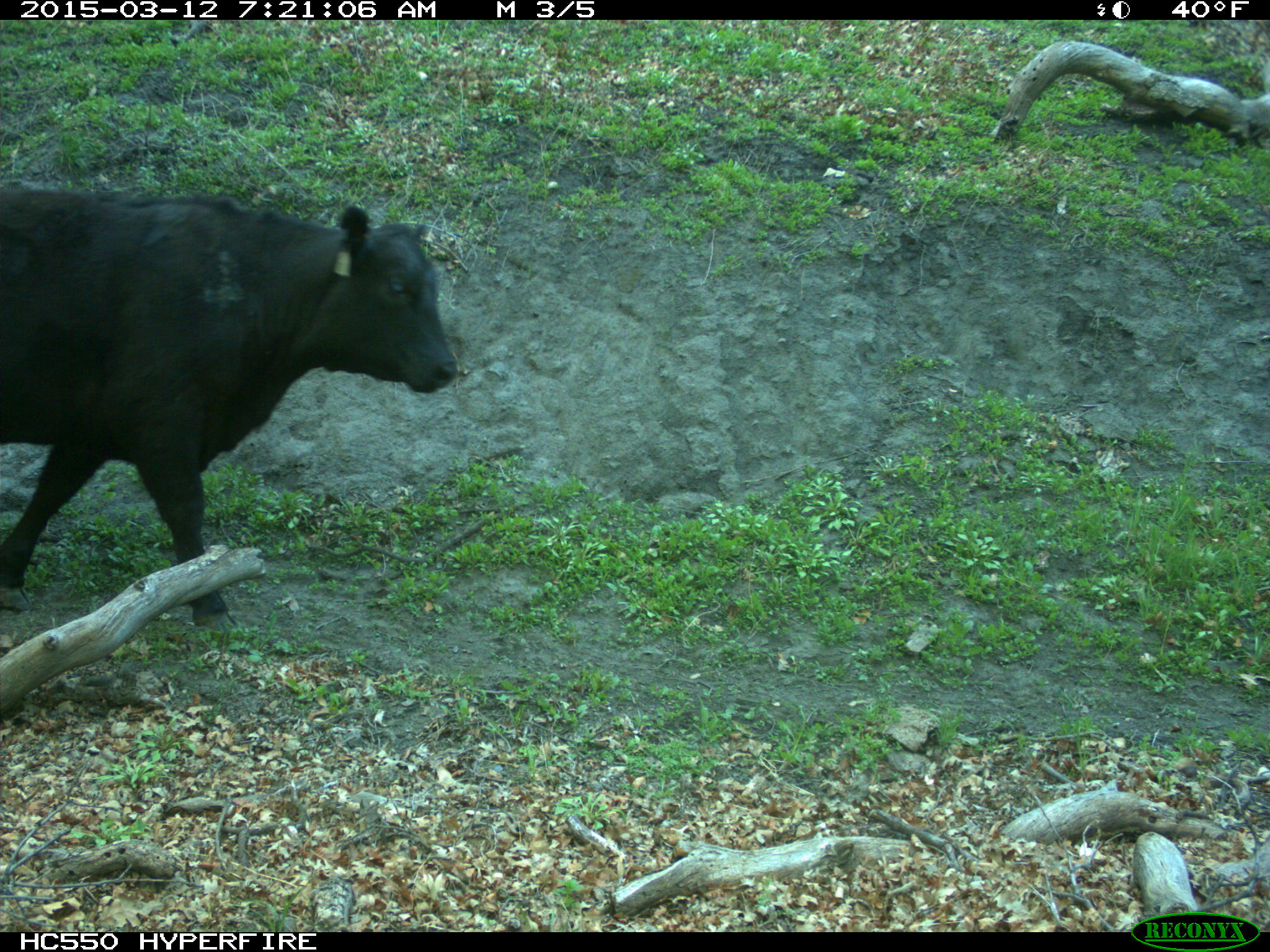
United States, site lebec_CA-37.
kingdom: Animalia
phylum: Chordata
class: Mammalia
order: Artiodactyla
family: Bovidae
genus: Bos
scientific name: Bos taurus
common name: domestic cow